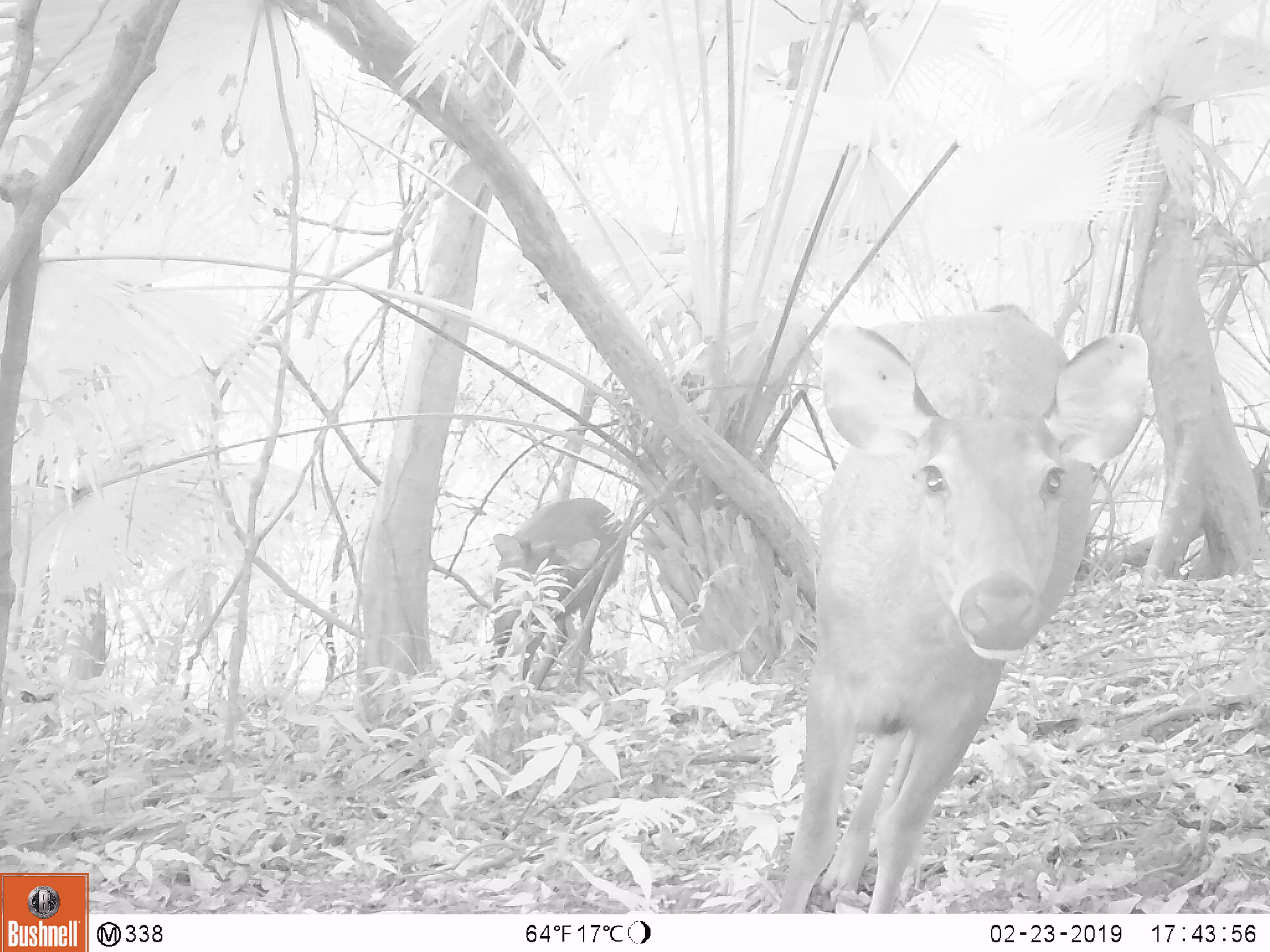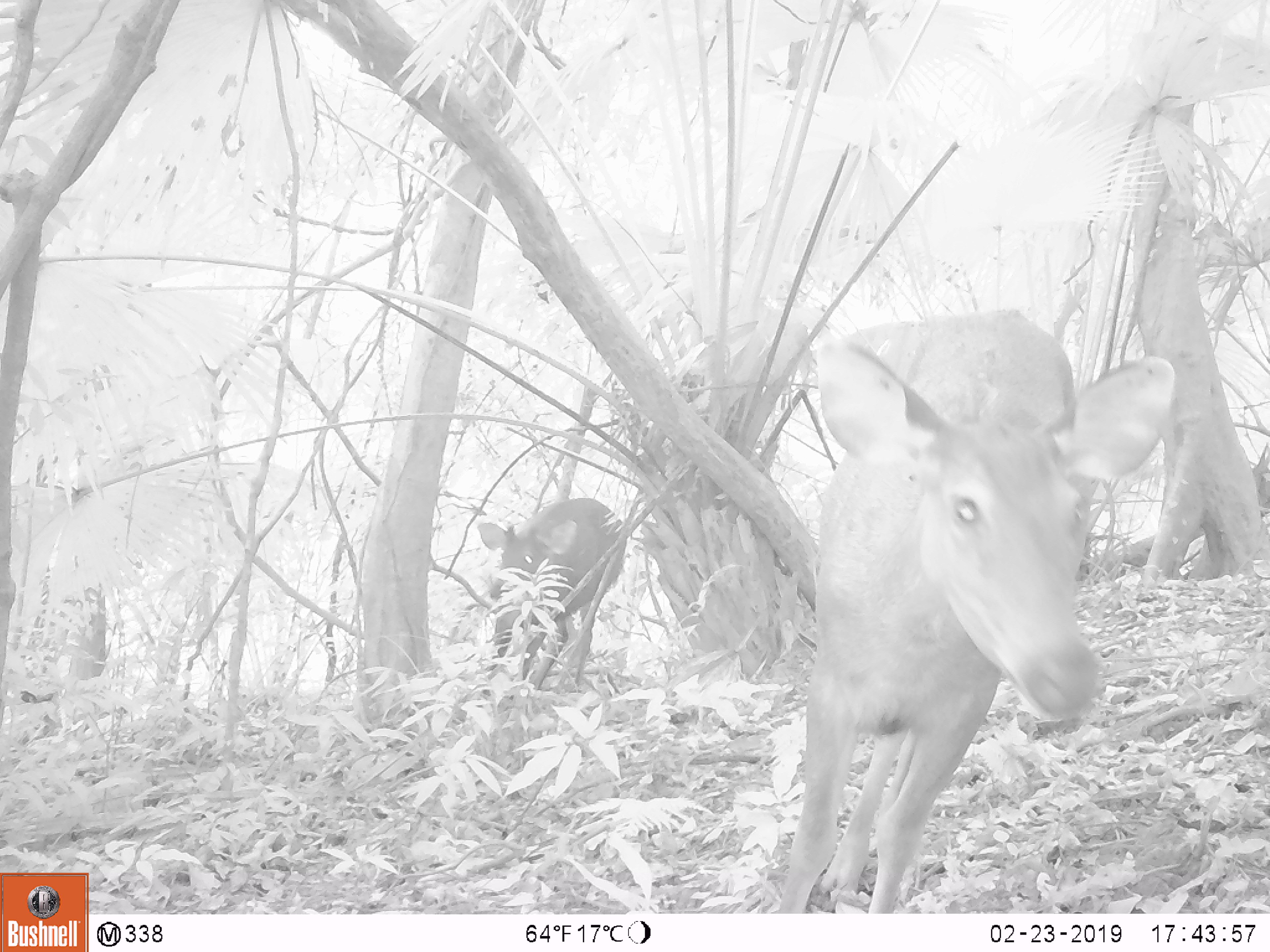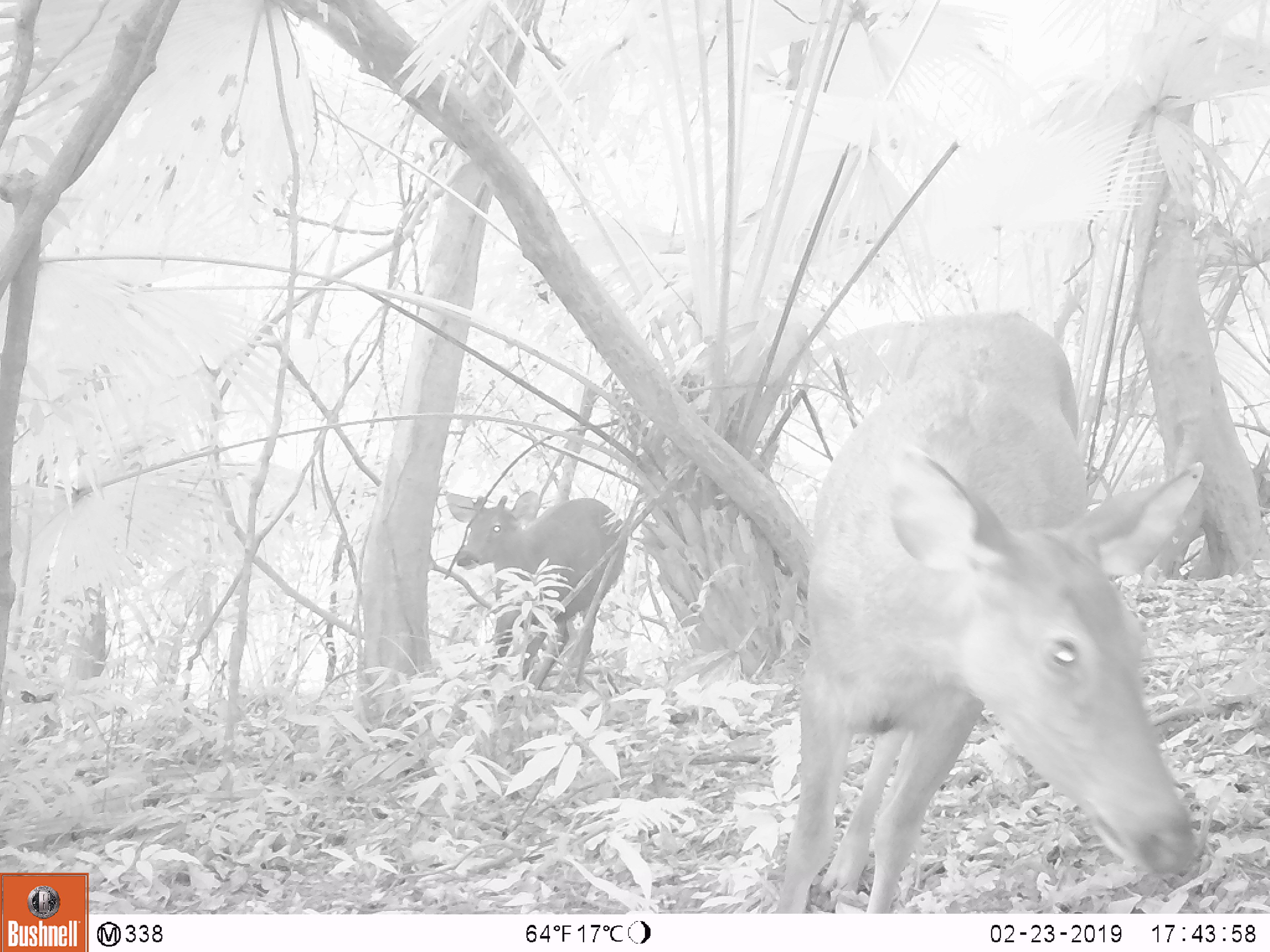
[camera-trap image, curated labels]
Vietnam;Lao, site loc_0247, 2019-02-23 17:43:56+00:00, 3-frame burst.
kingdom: Animalia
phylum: Chordata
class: Mammalia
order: Artiodactyla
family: Cervidae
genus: Rusa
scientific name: Rusa unicolor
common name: sambar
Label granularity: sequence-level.